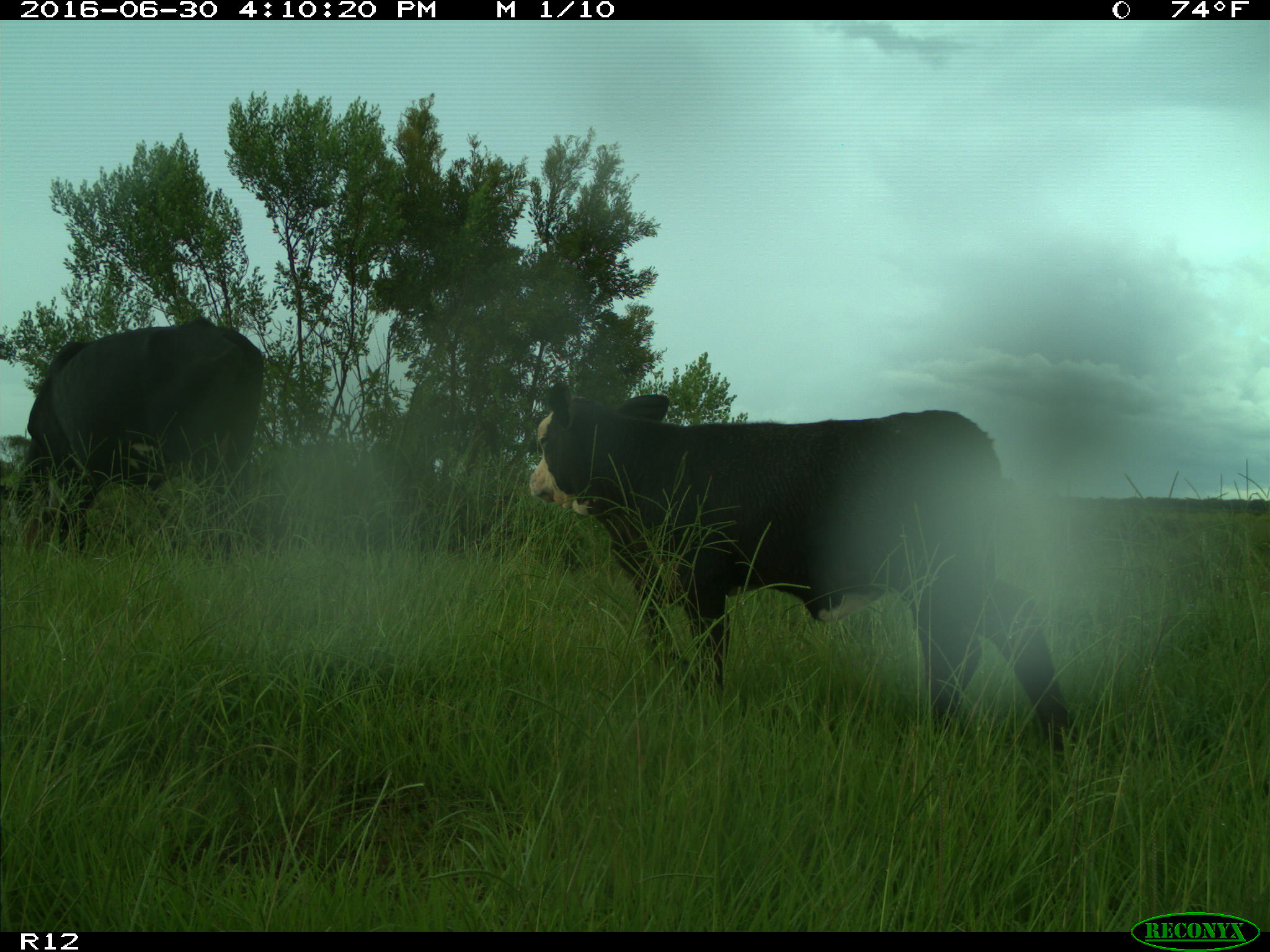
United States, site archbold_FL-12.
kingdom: Animalia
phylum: Chordata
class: Mammalia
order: Artiodactyla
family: Bovidae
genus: Bos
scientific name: Bos taurus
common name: domestic cow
Bos taurus (domestic cow).